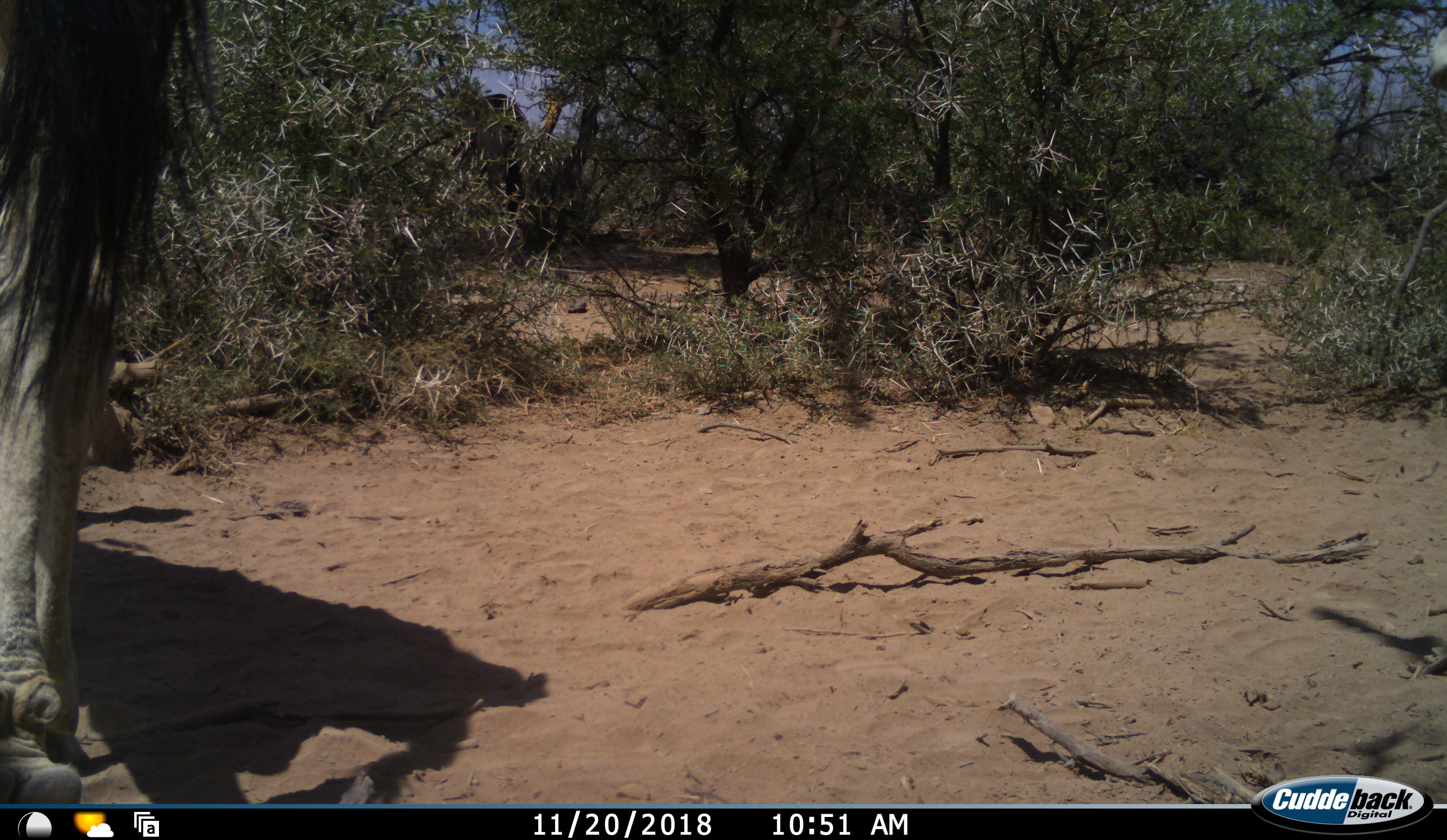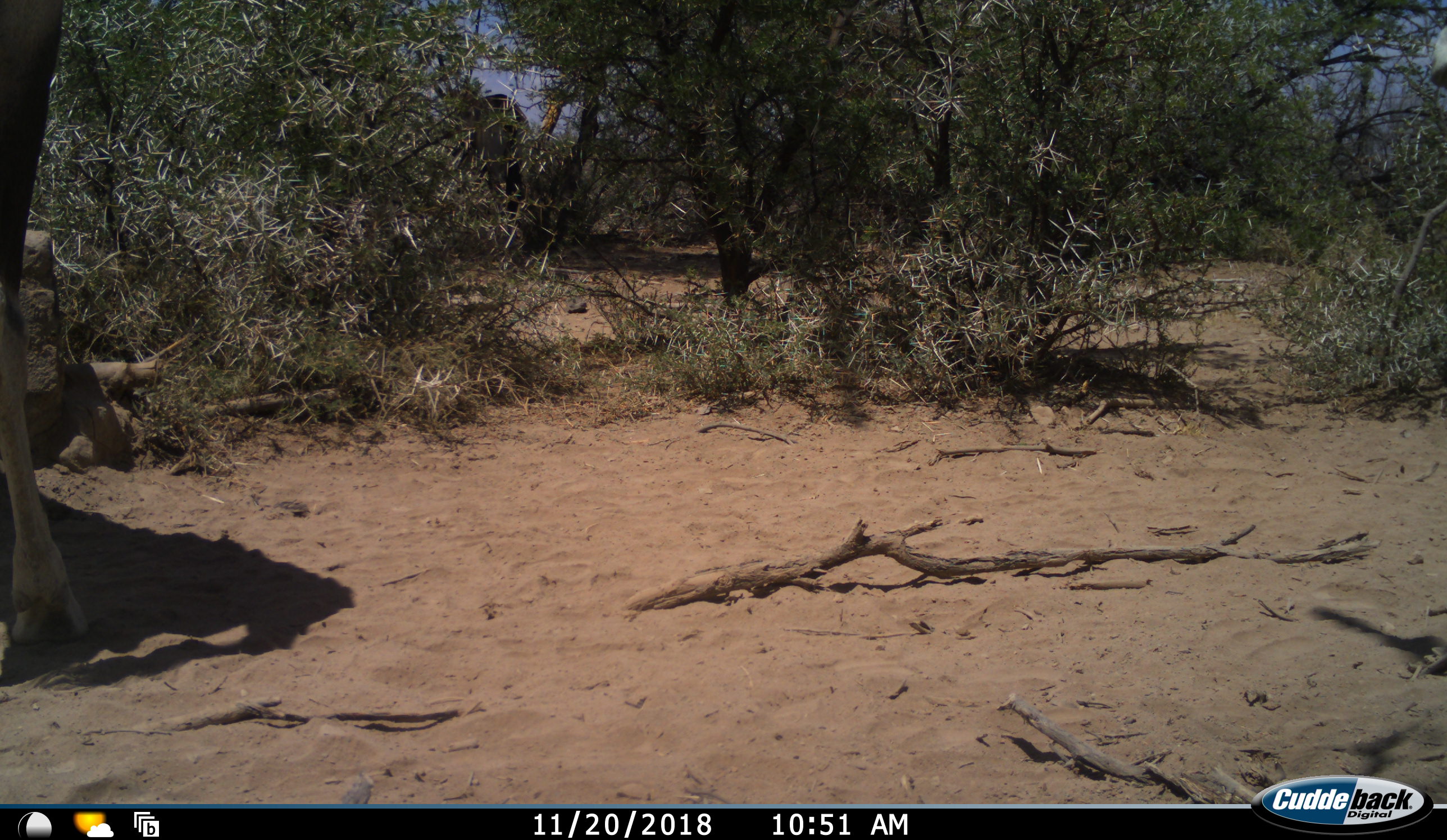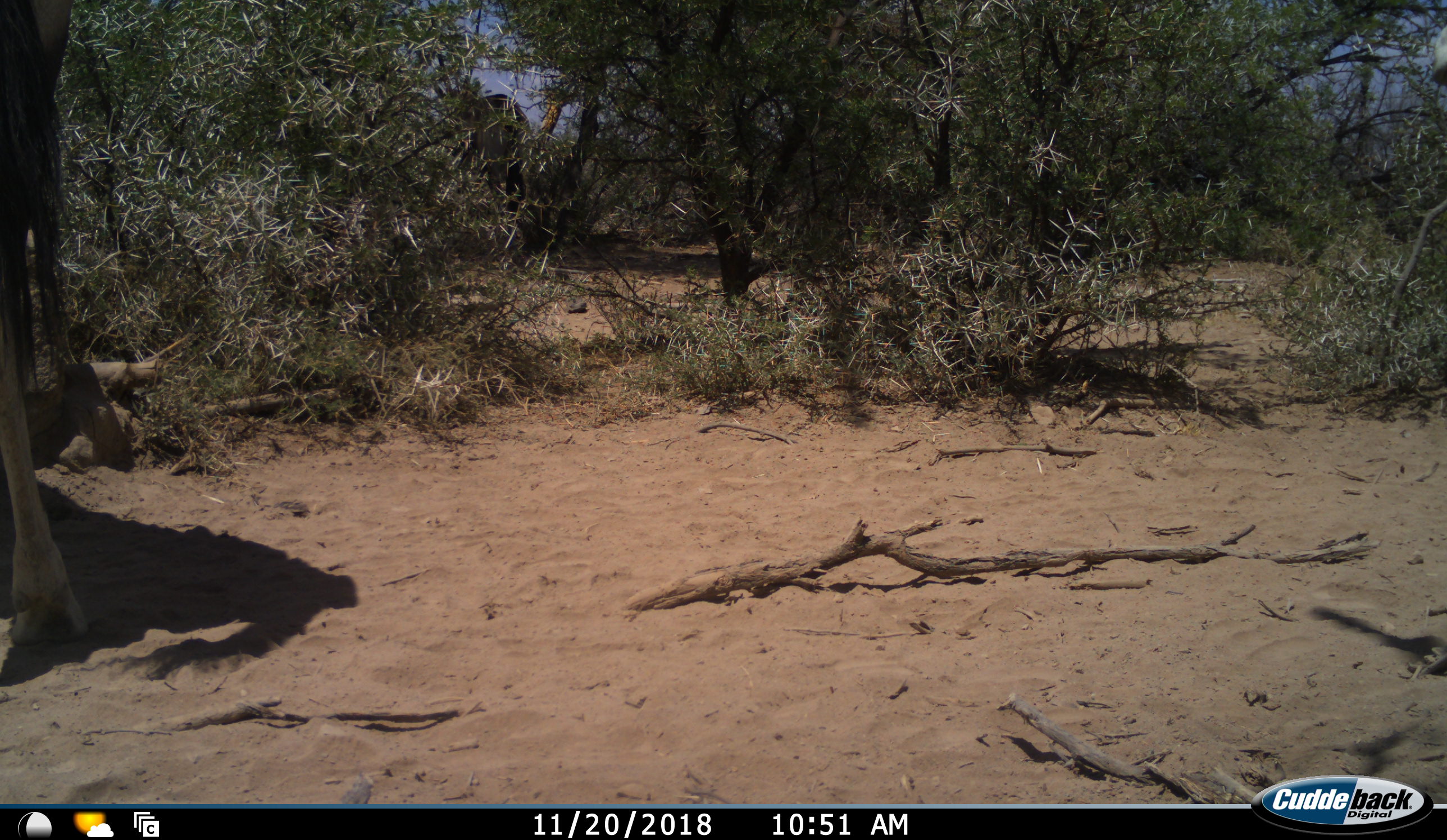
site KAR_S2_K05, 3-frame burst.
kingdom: Animalia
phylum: Chordata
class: Mammalia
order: Artiodactyla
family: Bovidae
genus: Oryx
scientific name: Oryx gazella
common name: gemsbok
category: oryx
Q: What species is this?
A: Oryx (gemsbok) (Oryx gazella).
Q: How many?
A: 1.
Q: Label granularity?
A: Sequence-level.